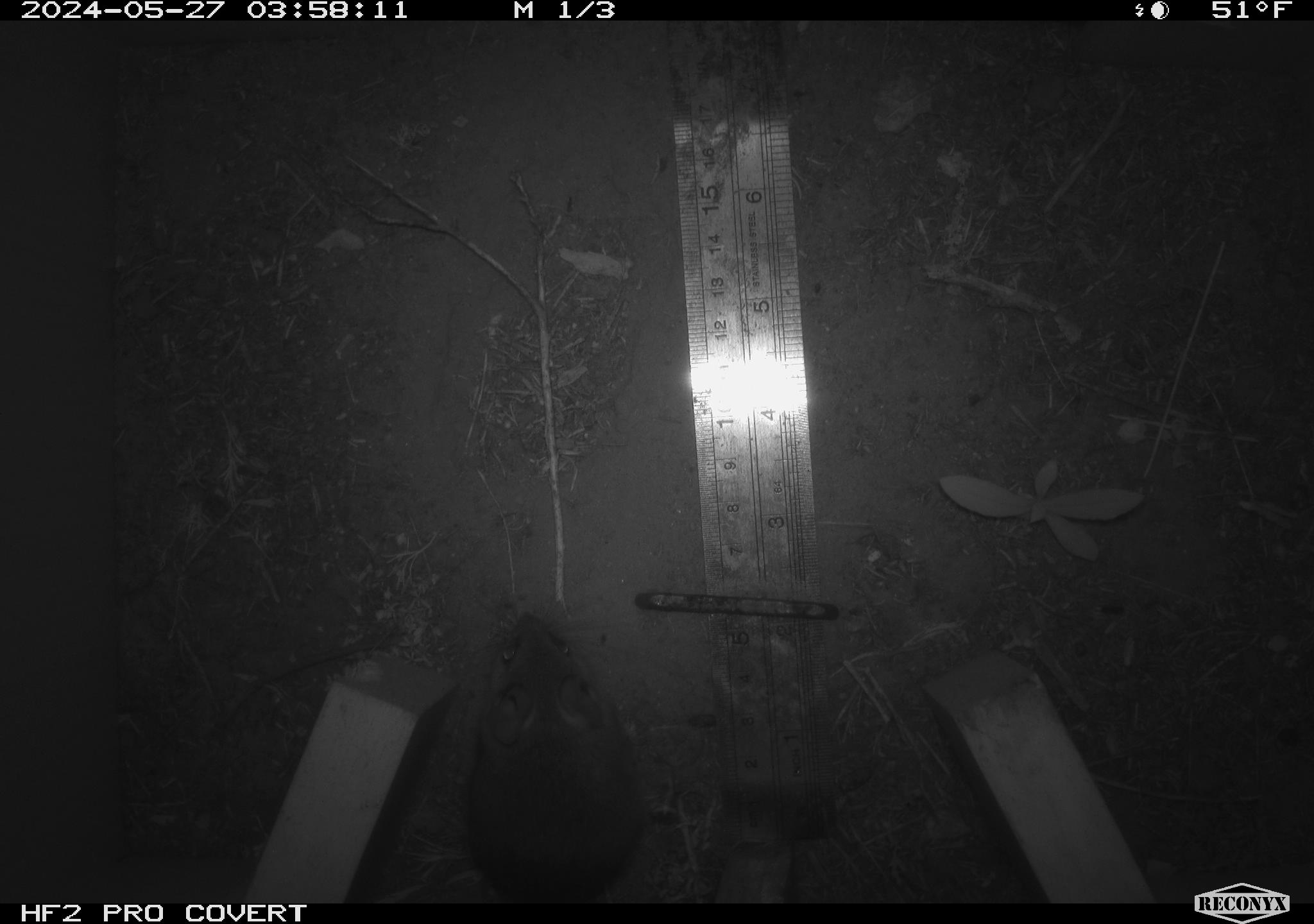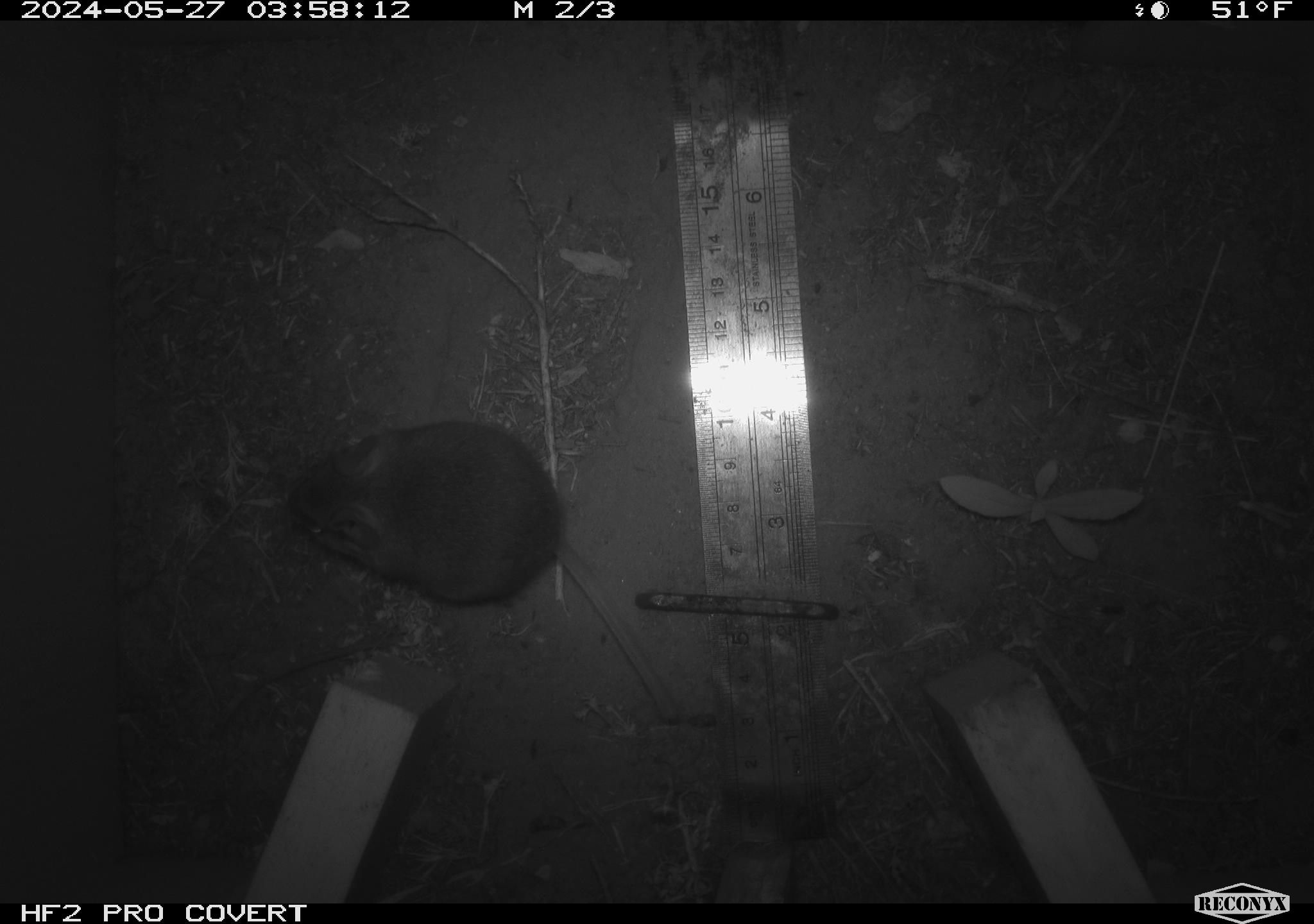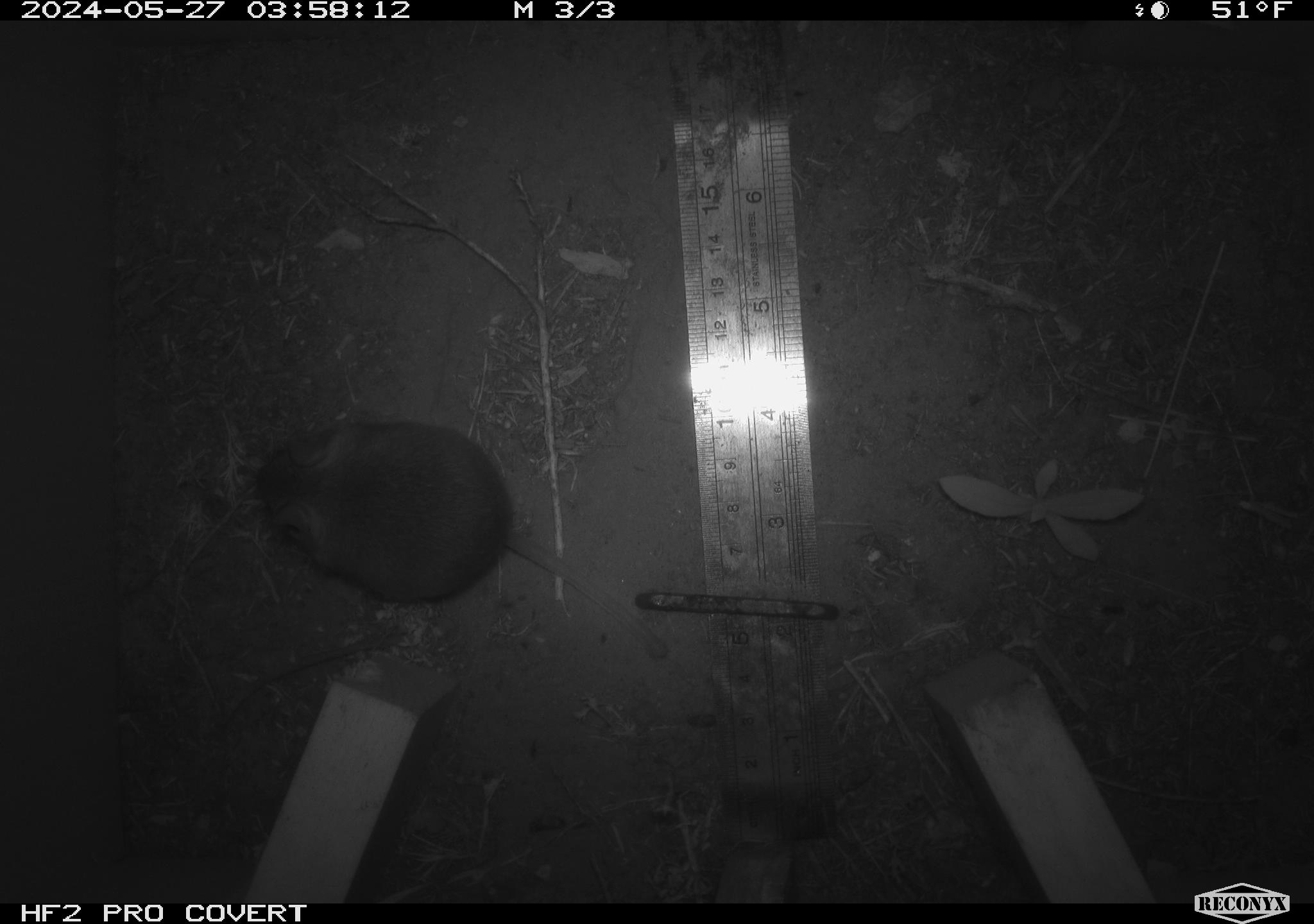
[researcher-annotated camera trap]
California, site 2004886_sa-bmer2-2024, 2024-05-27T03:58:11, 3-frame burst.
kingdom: Animalia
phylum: Chordata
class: Mammalia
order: Rodentia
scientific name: Rodentia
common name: mouse species